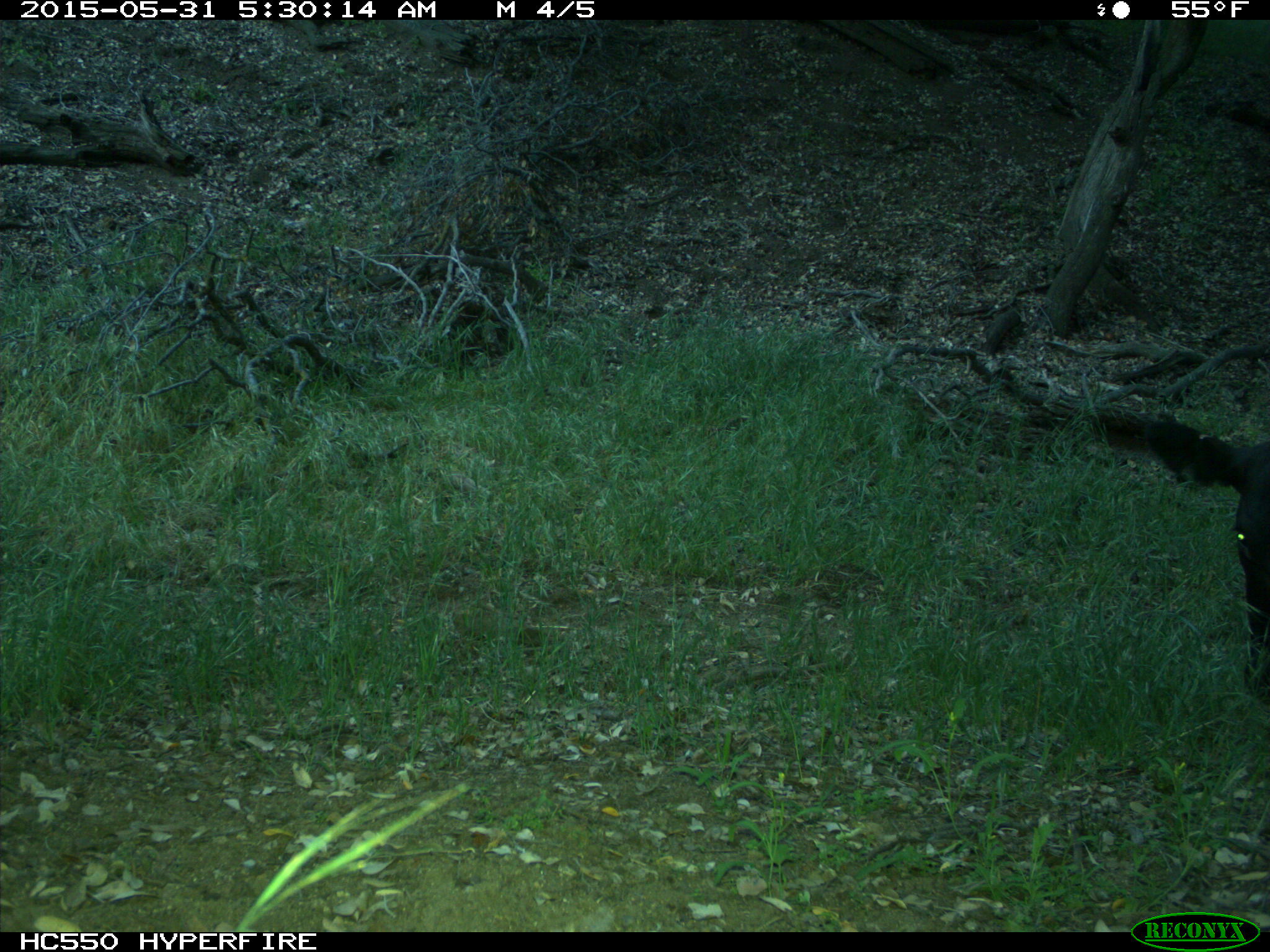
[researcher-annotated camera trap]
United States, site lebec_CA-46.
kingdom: Animalia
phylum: Chordata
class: Mammalia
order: Artiodactyla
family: Bovidae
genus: Bos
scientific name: Bos taurus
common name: domestic cow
Bos taurus (domestic cow).